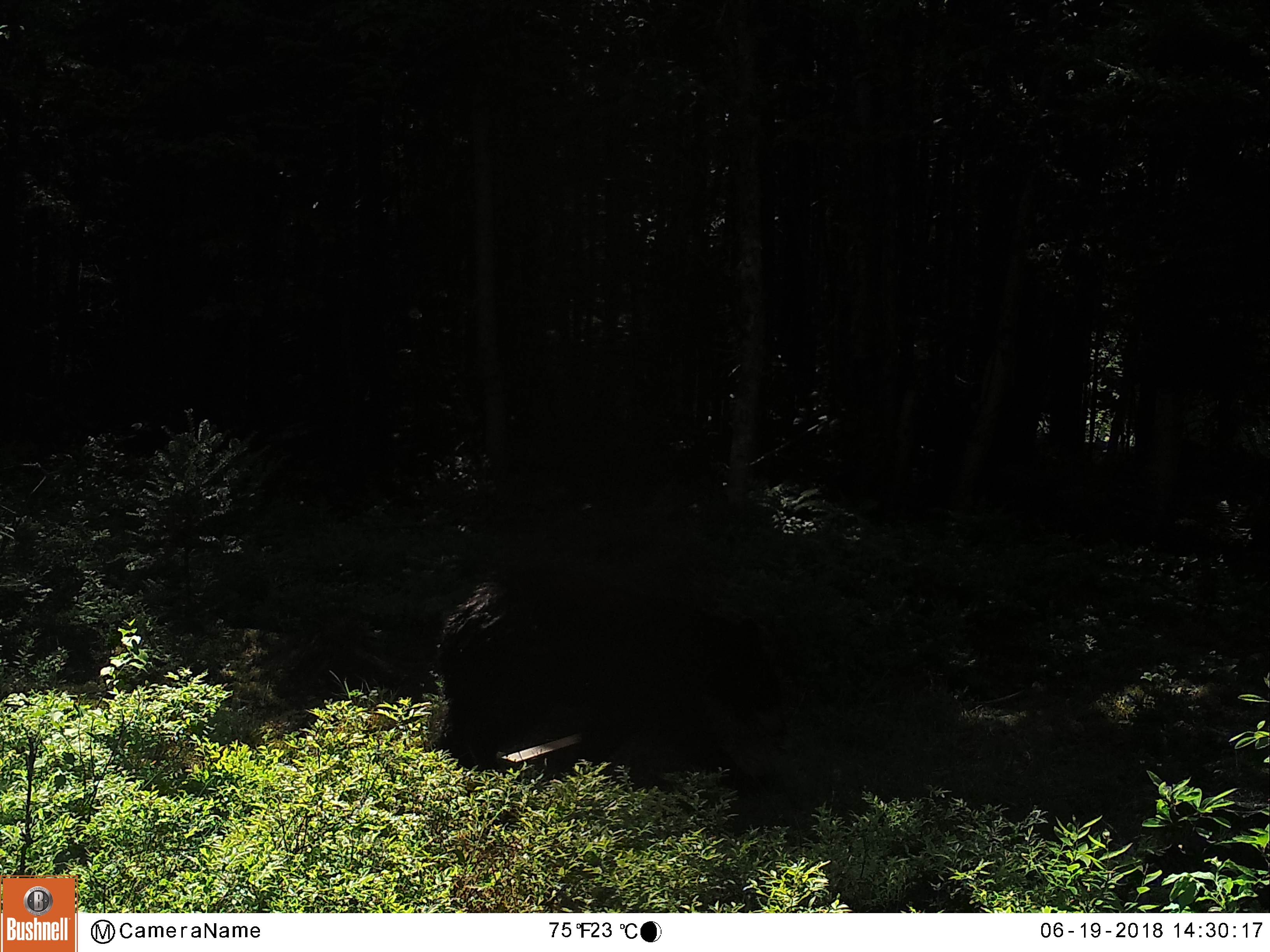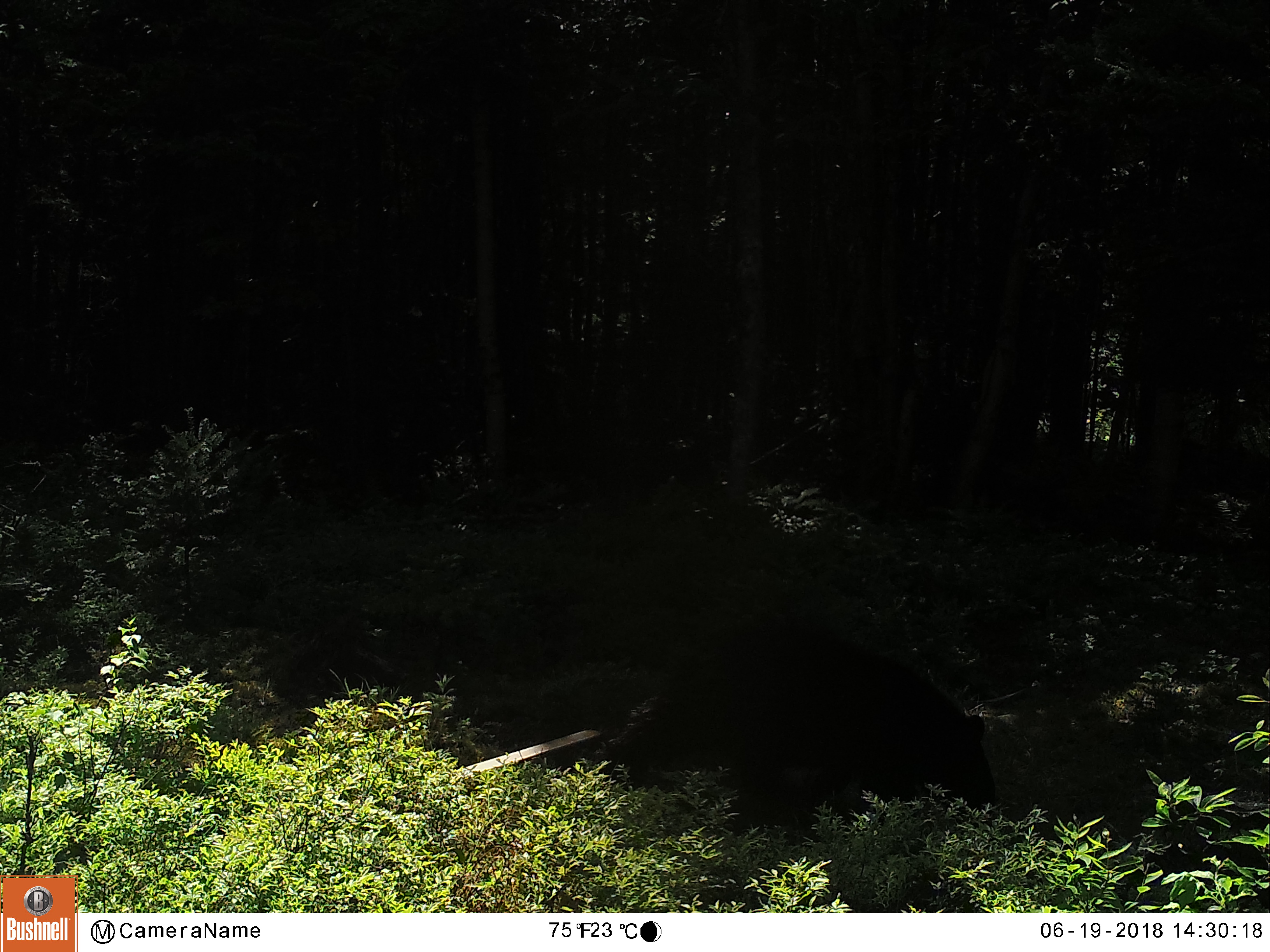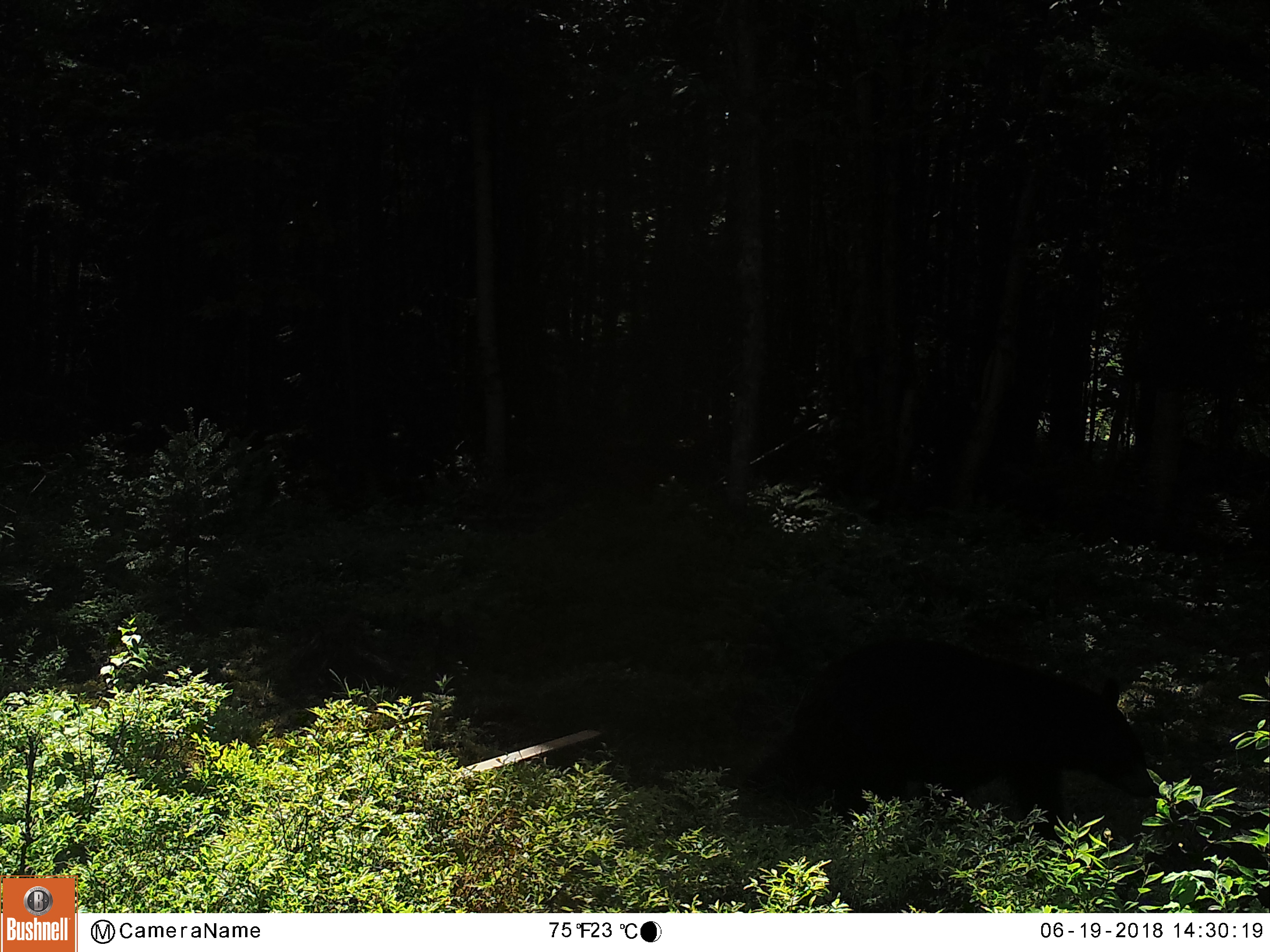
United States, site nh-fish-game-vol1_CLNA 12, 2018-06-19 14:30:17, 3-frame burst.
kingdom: Animalia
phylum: Chordata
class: Mammalia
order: Carnivora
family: Ursidae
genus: Ursus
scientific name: Ursus americanus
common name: black bear